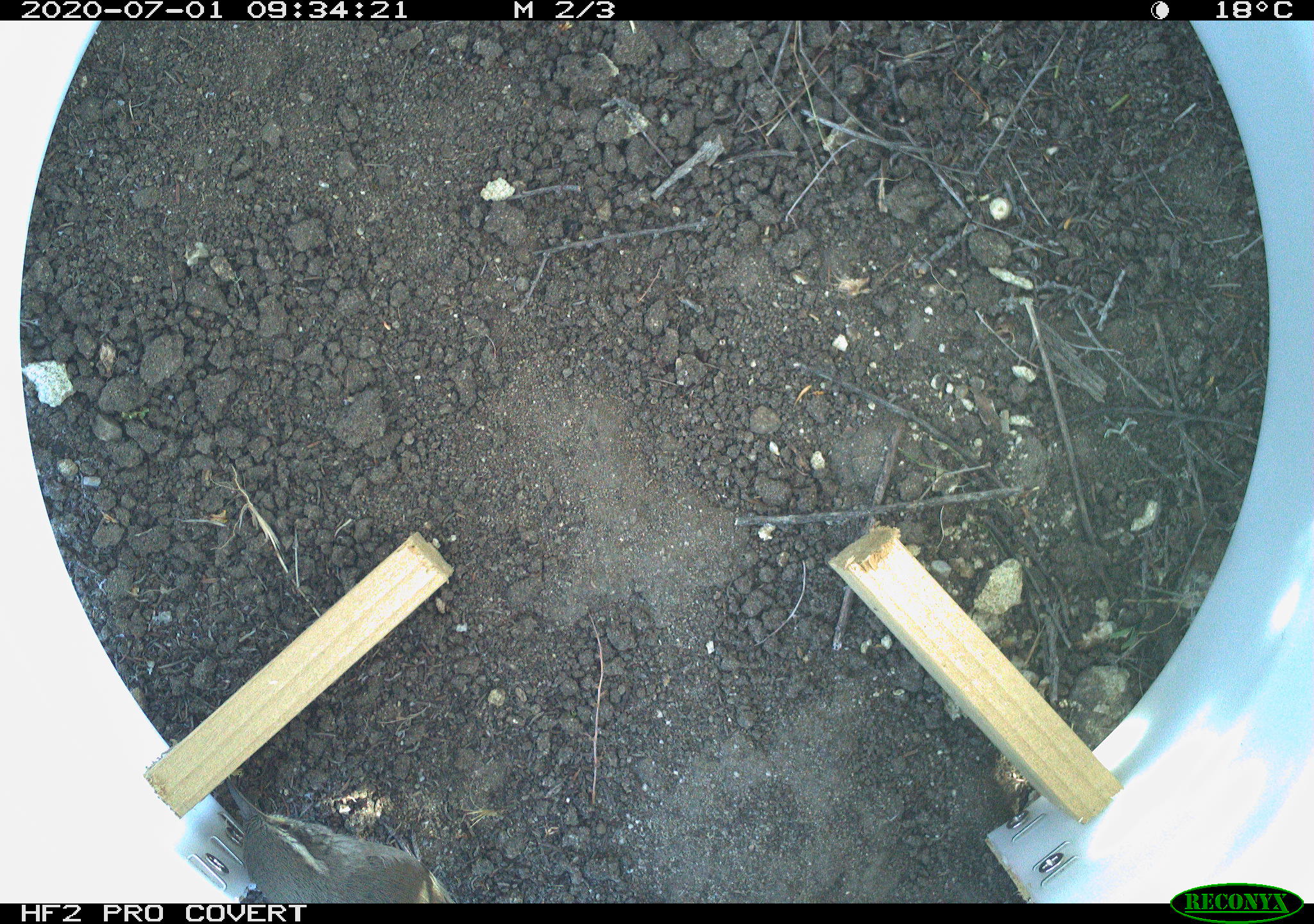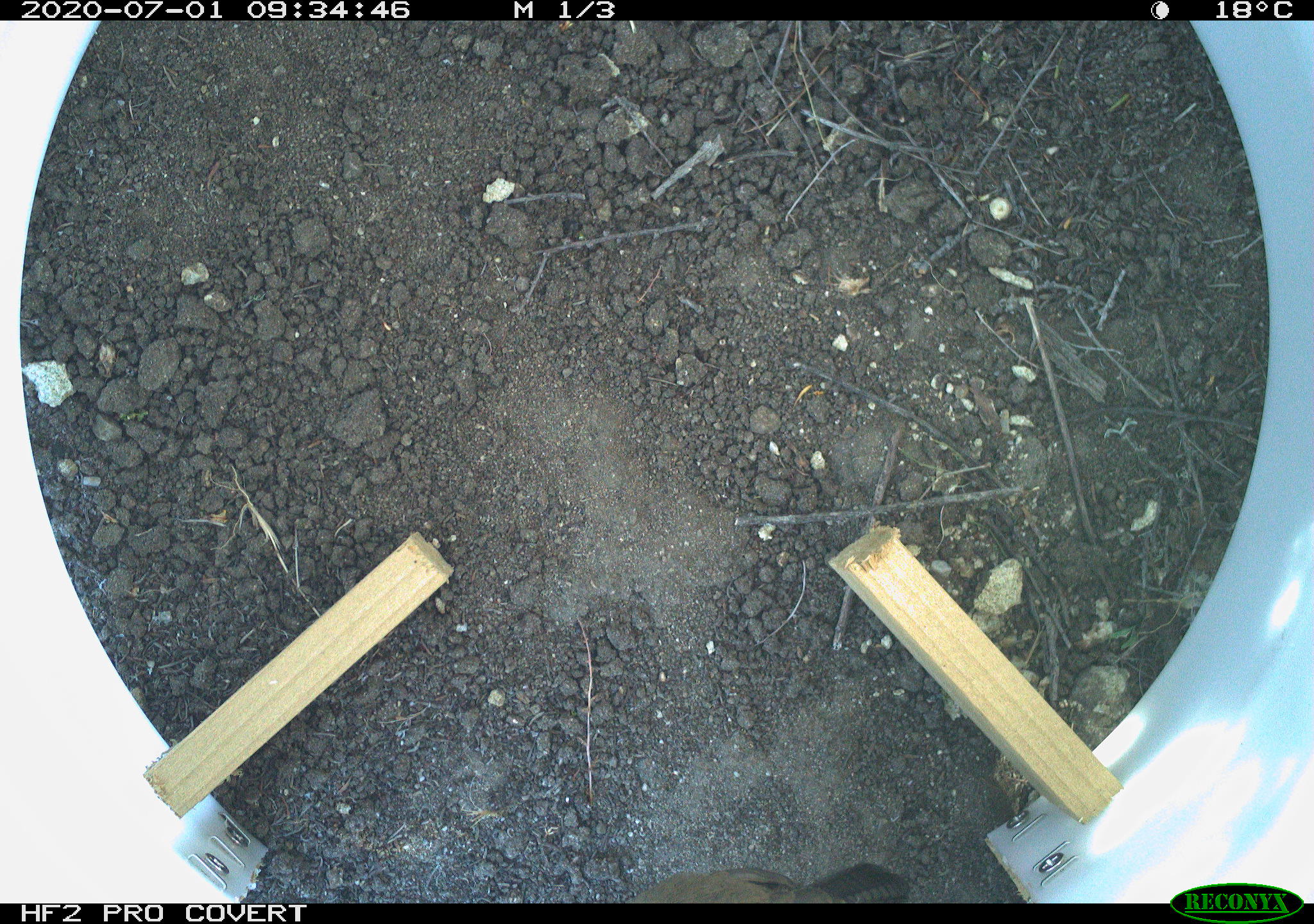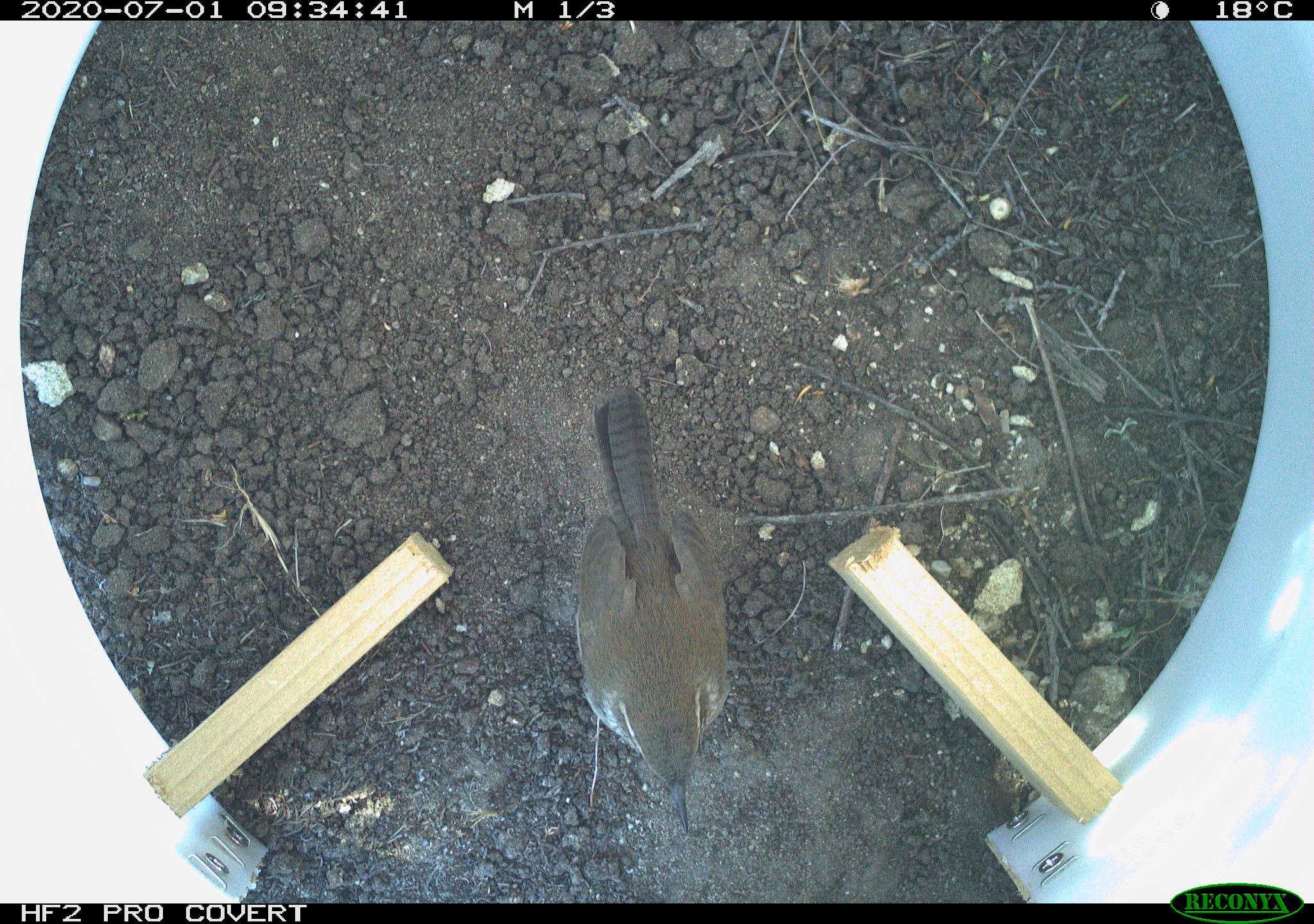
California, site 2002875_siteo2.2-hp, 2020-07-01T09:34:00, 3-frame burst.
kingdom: Animalia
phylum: Chordata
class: Aves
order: Passeriformes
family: Troglodytidae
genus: Thryomanes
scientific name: Thryomanes bewickii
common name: bewick's wren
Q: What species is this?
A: Bewick's wren (Thryomanes bewickii).